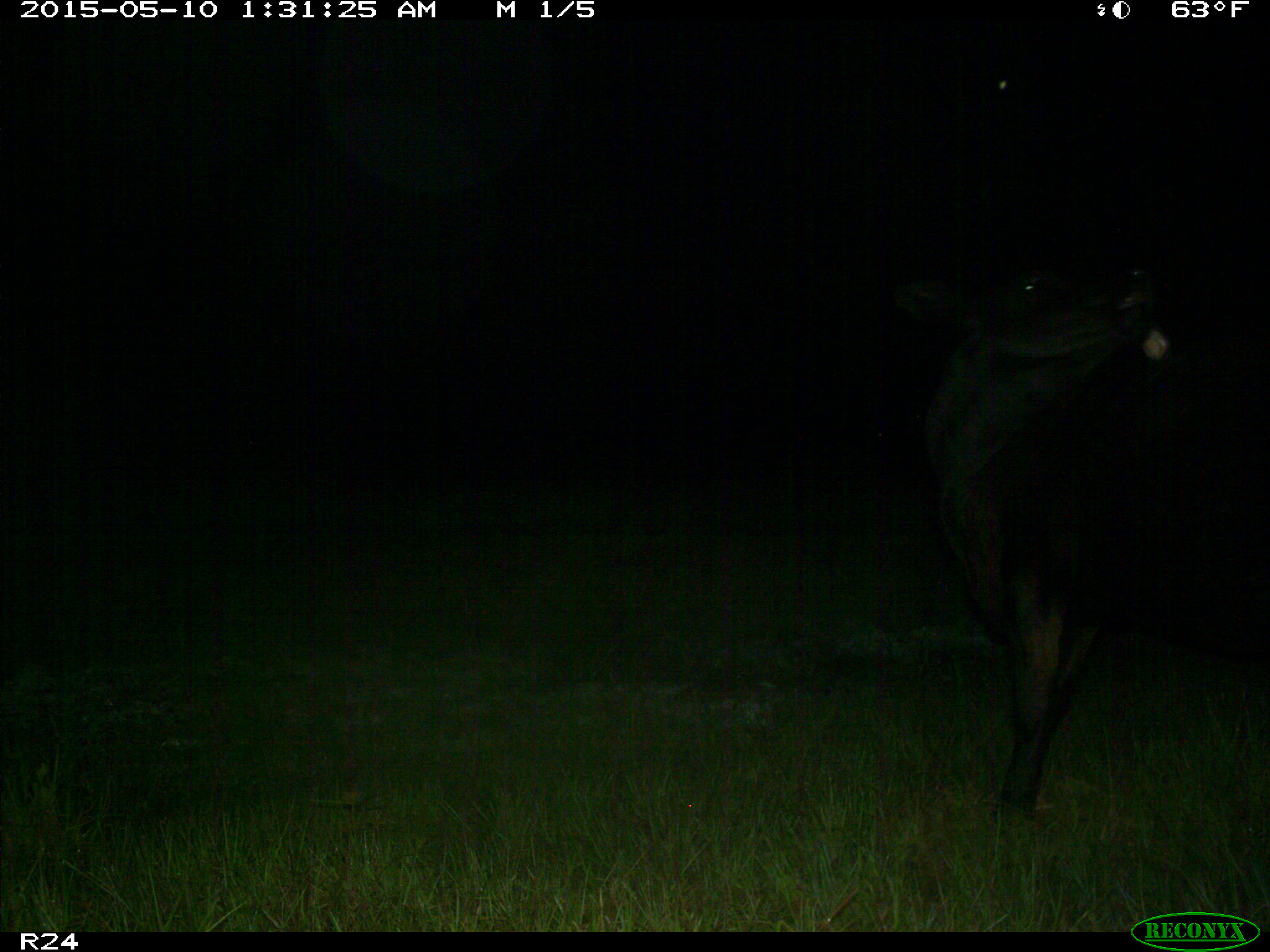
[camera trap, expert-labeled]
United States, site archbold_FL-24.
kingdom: Animalia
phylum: Chordata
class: Mammalia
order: Artiodactyla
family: Bovidae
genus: Bos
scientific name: Bos taurus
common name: domestic cow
Bos taurus (domestic cow).